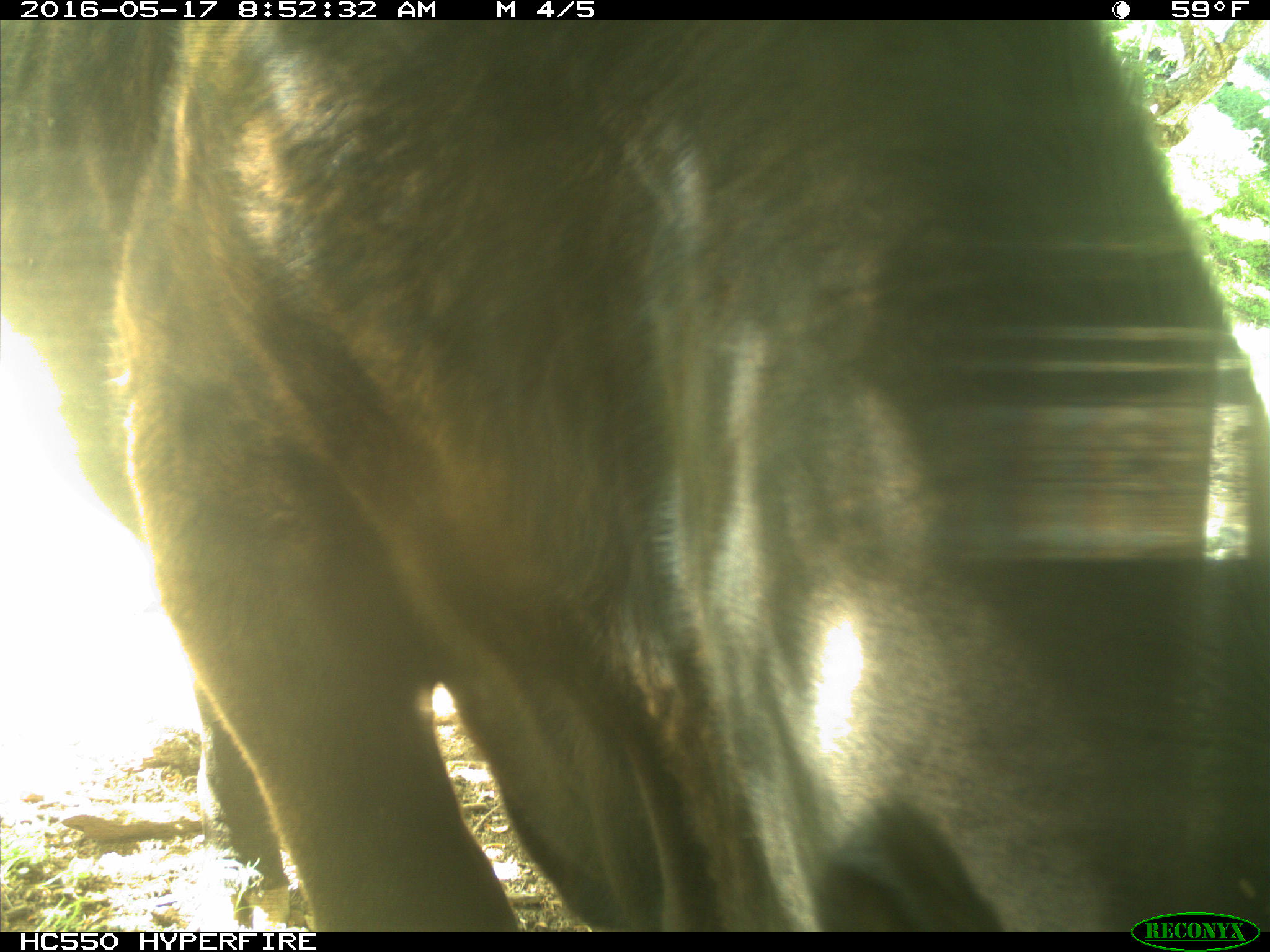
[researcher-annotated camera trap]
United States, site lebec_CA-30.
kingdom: Animalia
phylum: Chordata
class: Mammalia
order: Artiodactyla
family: Bovidae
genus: Bos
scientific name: Bos taurus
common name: domestic cow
Bos taurus (domestic cow).